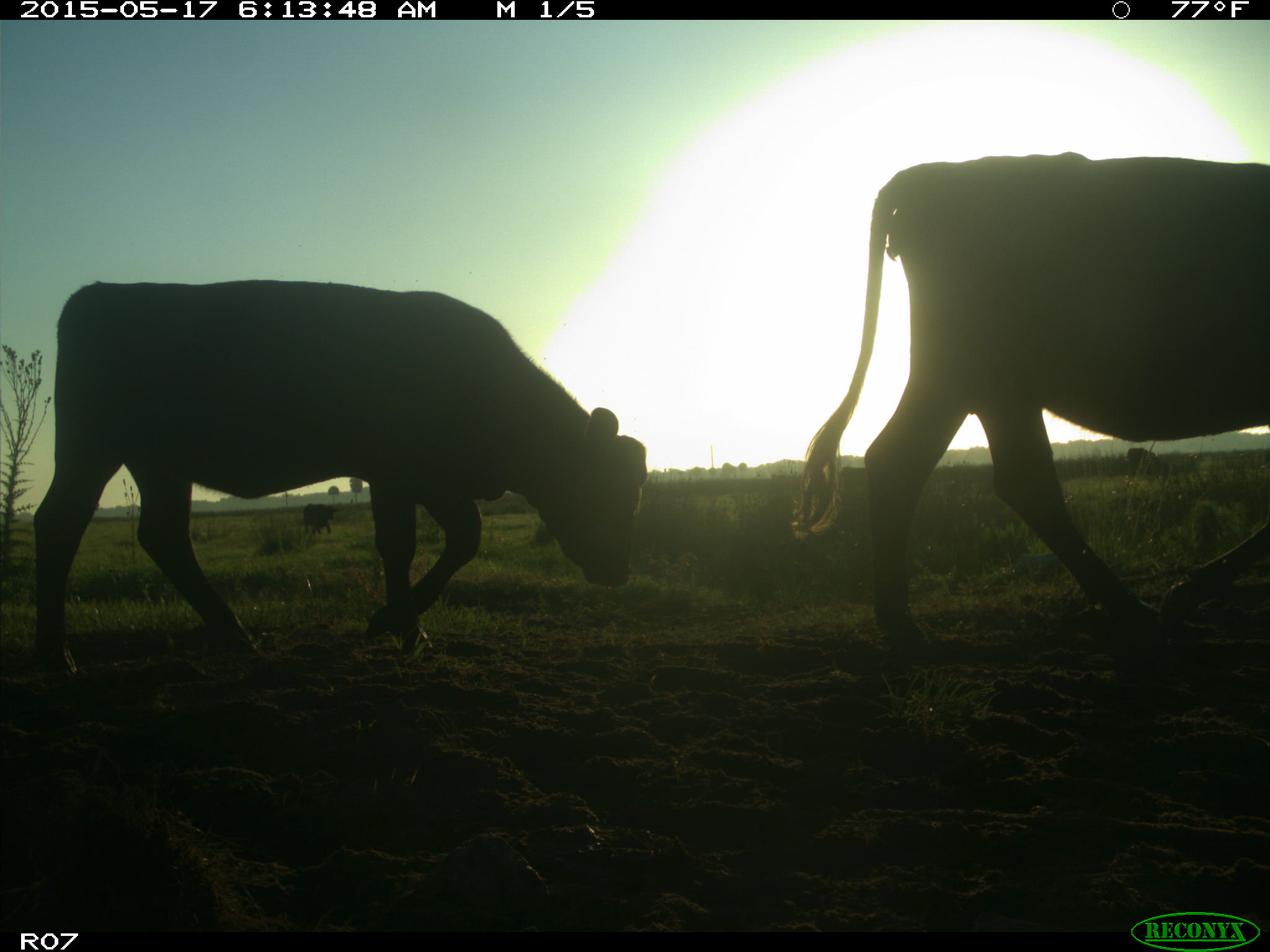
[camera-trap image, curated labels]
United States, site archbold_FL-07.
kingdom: Animalia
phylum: Chordata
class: Mammalia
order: Artiodactyla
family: Bovidae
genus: Bos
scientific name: Bos taurus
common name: domestic cow